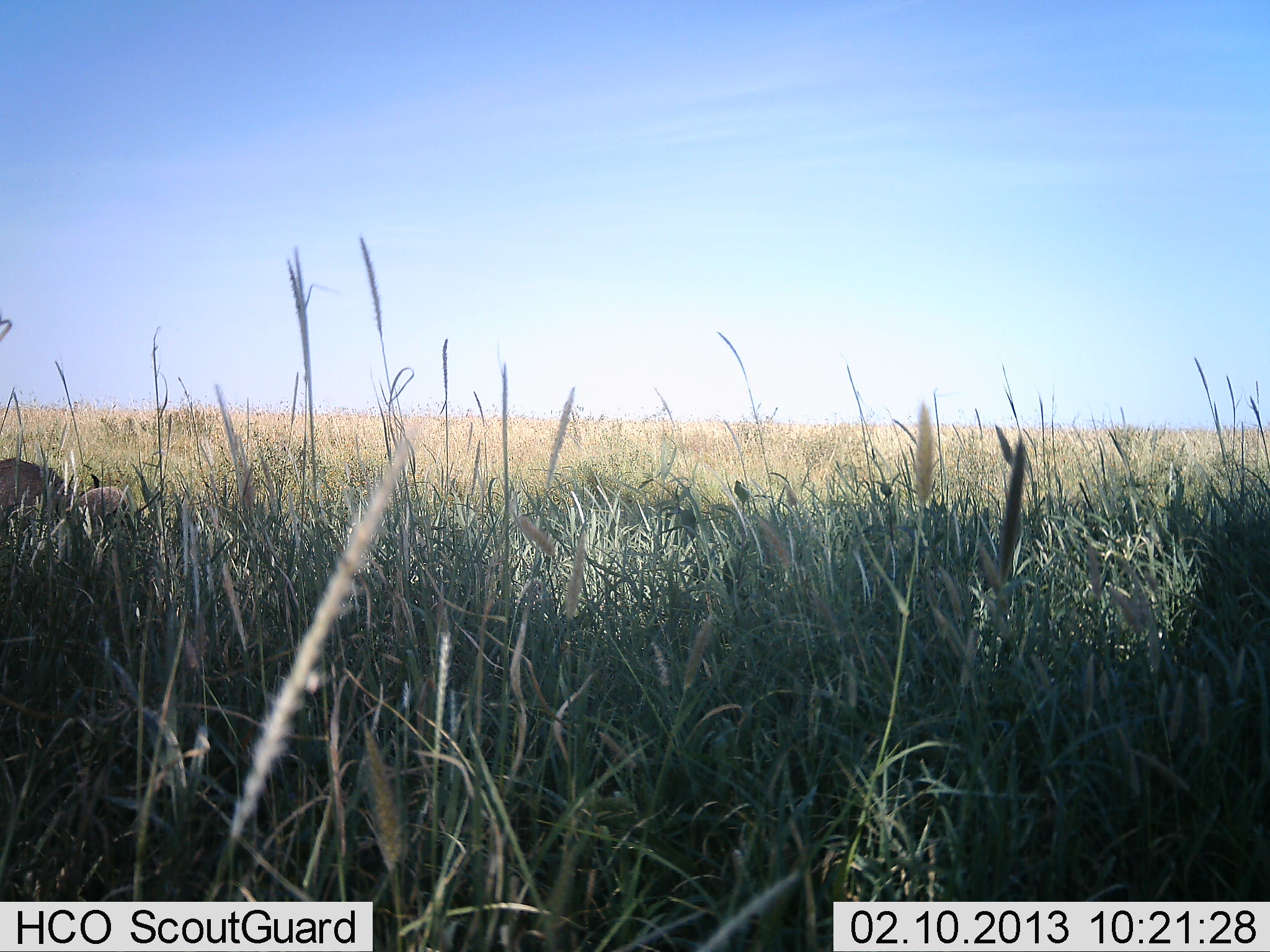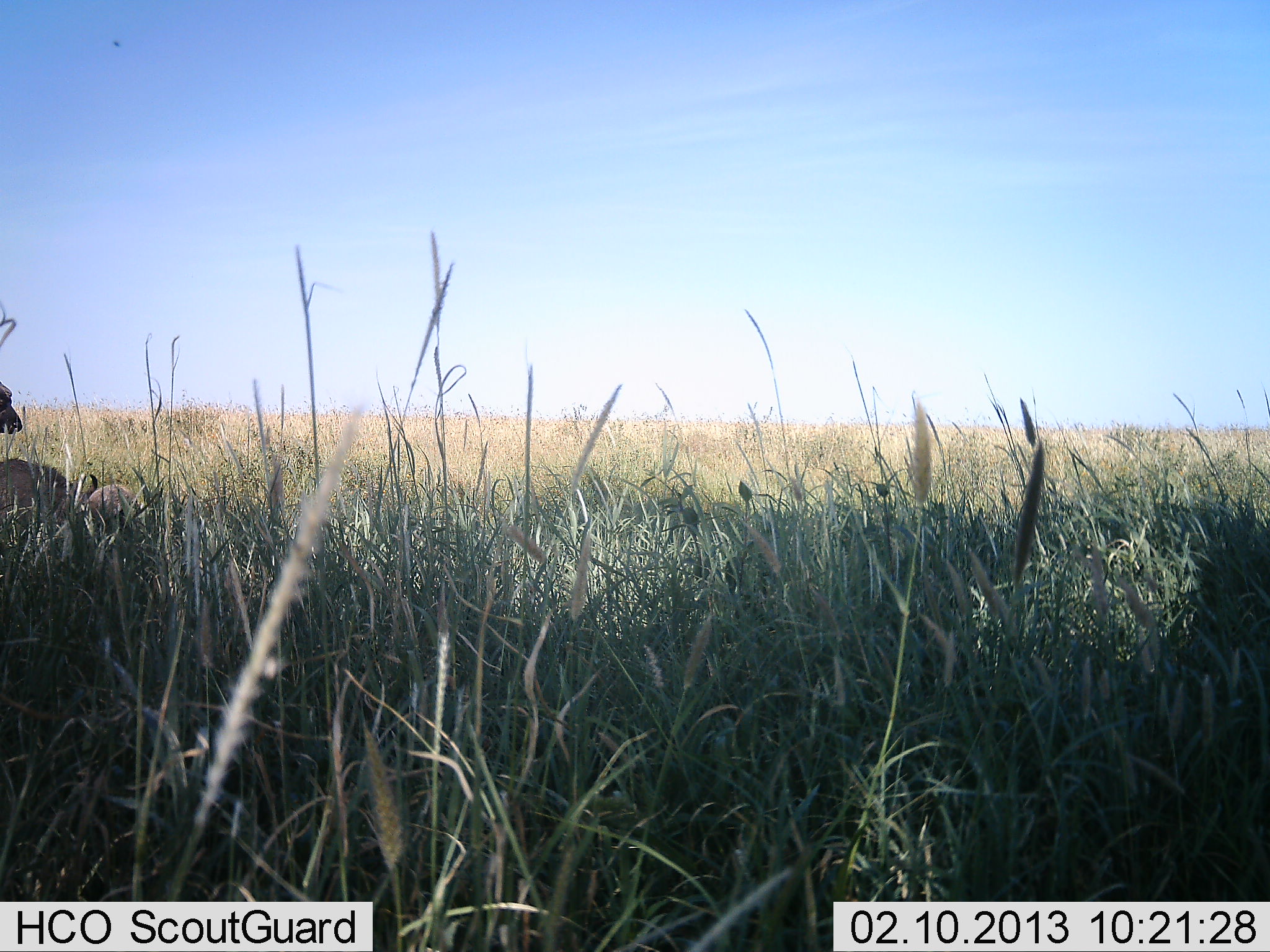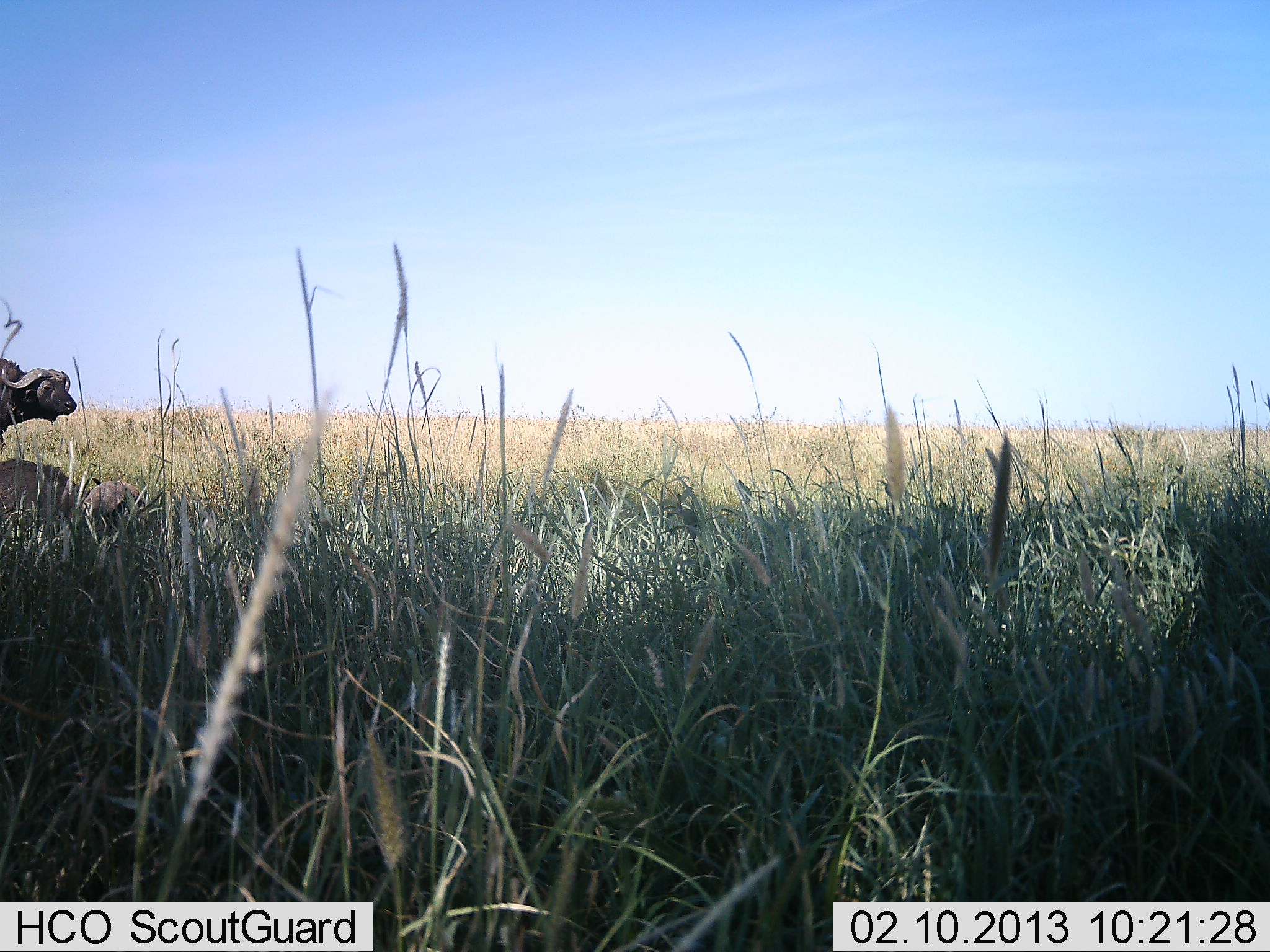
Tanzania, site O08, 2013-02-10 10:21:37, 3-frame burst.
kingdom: Animalia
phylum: Chordata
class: Mammalia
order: Artiodactyla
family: Bovidae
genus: Syncerus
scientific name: Syncerus caffer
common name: cape buffalo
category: buffalo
Buffalo (cape buffalo) (Syncerus caffer), count 2. Behavior (volunteer vote fractions): standing 29%, resting 43%, moving 71%, interacting 0%. Young present (vote fraction): 0%. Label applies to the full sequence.